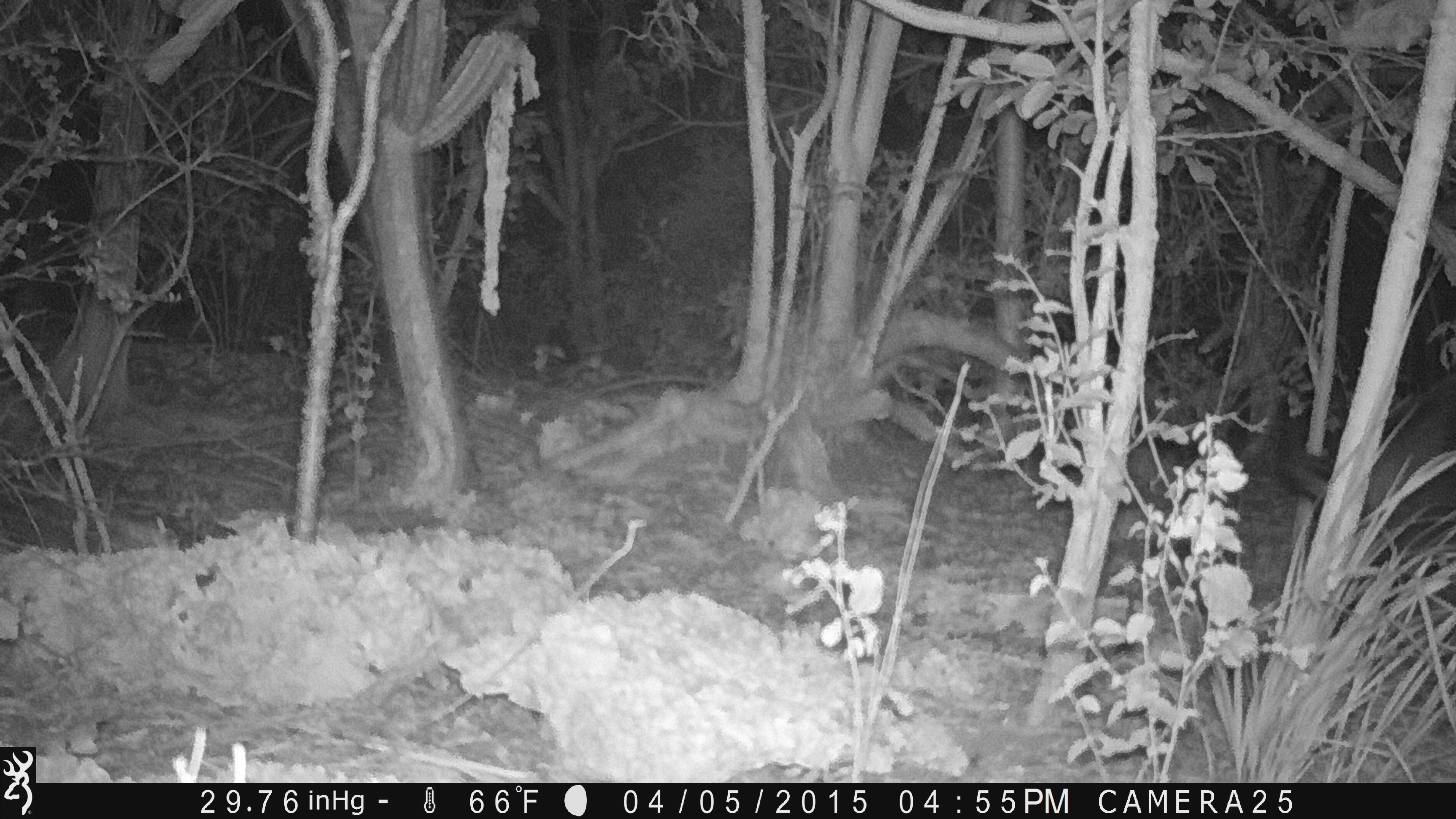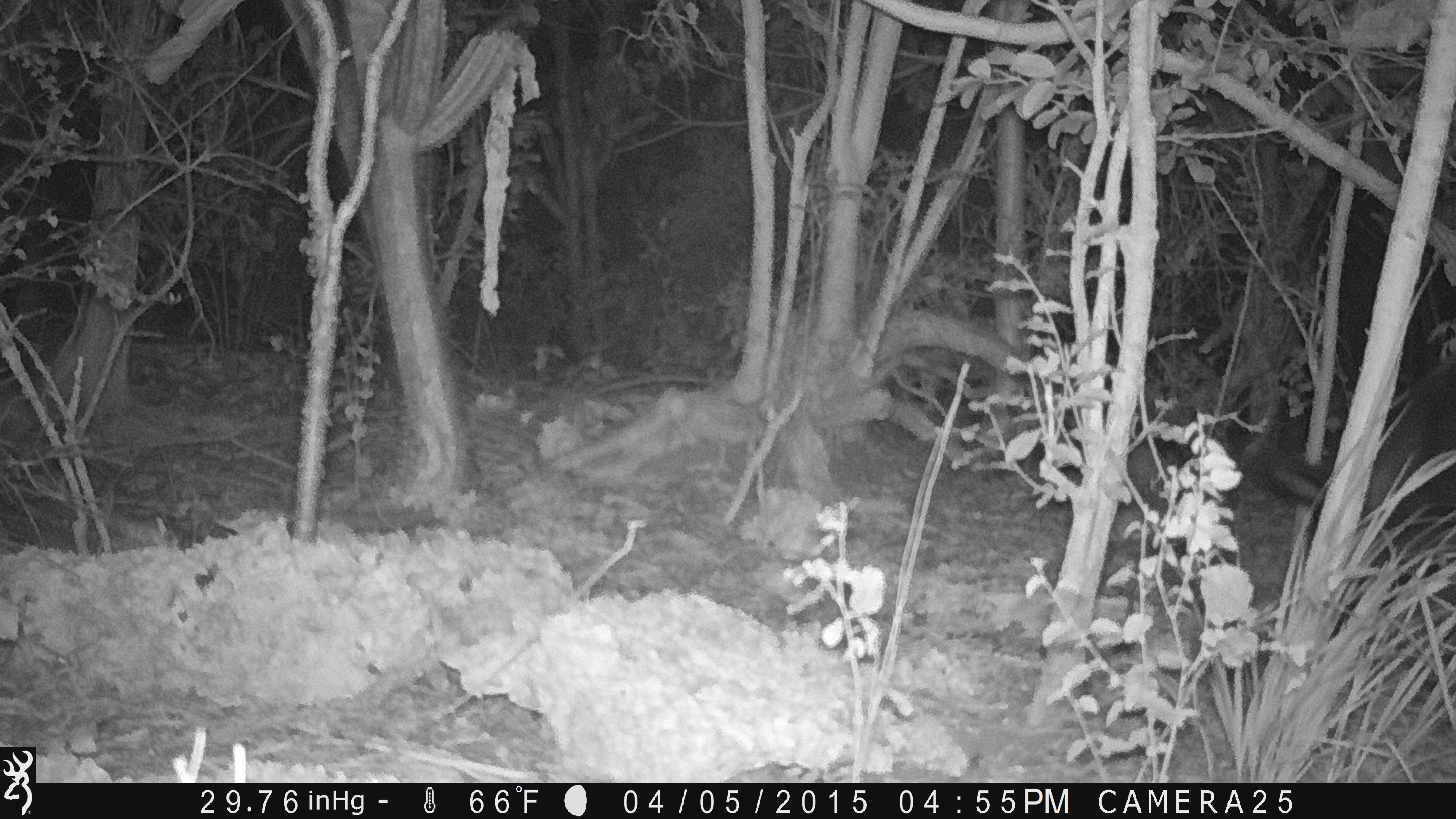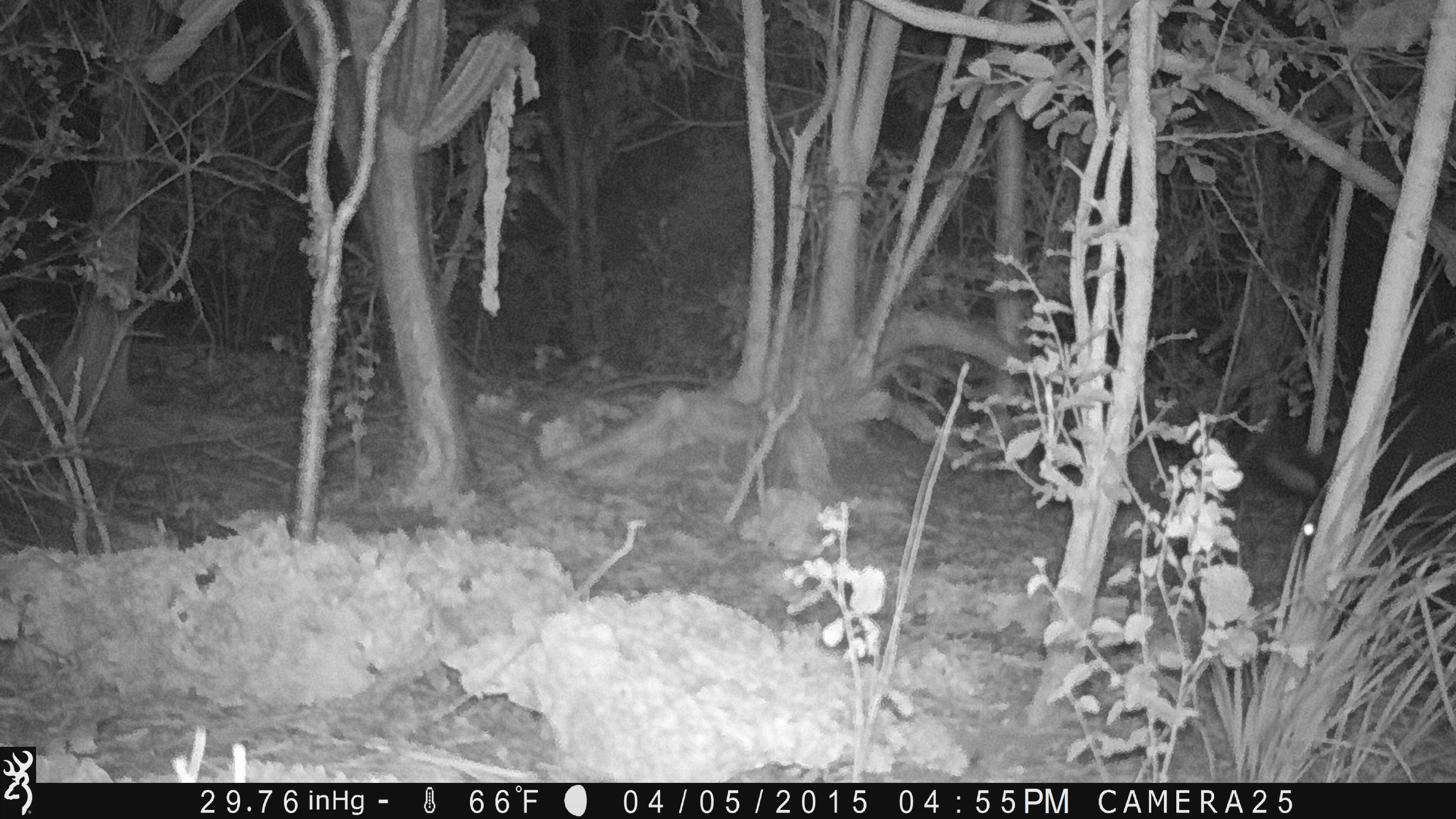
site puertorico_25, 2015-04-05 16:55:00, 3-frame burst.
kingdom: Animalia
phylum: Chordata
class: Mammalia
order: Artiodactyla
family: Bovidae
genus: Capra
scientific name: Capra hircus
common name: goat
Goat (Capra hircus).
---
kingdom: Animalia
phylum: Chordata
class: Mammalia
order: Artiodactyla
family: Suidae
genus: Sus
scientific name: Sus scrofa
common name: pig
Pig (Sus scrofa).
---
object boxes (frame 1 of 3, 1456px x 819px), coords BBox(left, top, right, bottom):
goat: BBox(1274, 362, 1454, 615)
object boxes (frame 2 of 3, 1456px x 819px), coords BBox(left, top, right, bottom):
pig: BBox(1252, 346, 1456, 549)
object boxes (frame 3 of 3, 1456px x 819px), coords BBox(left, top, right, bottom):
pig: BBox(1258, 362, 1456, 642)